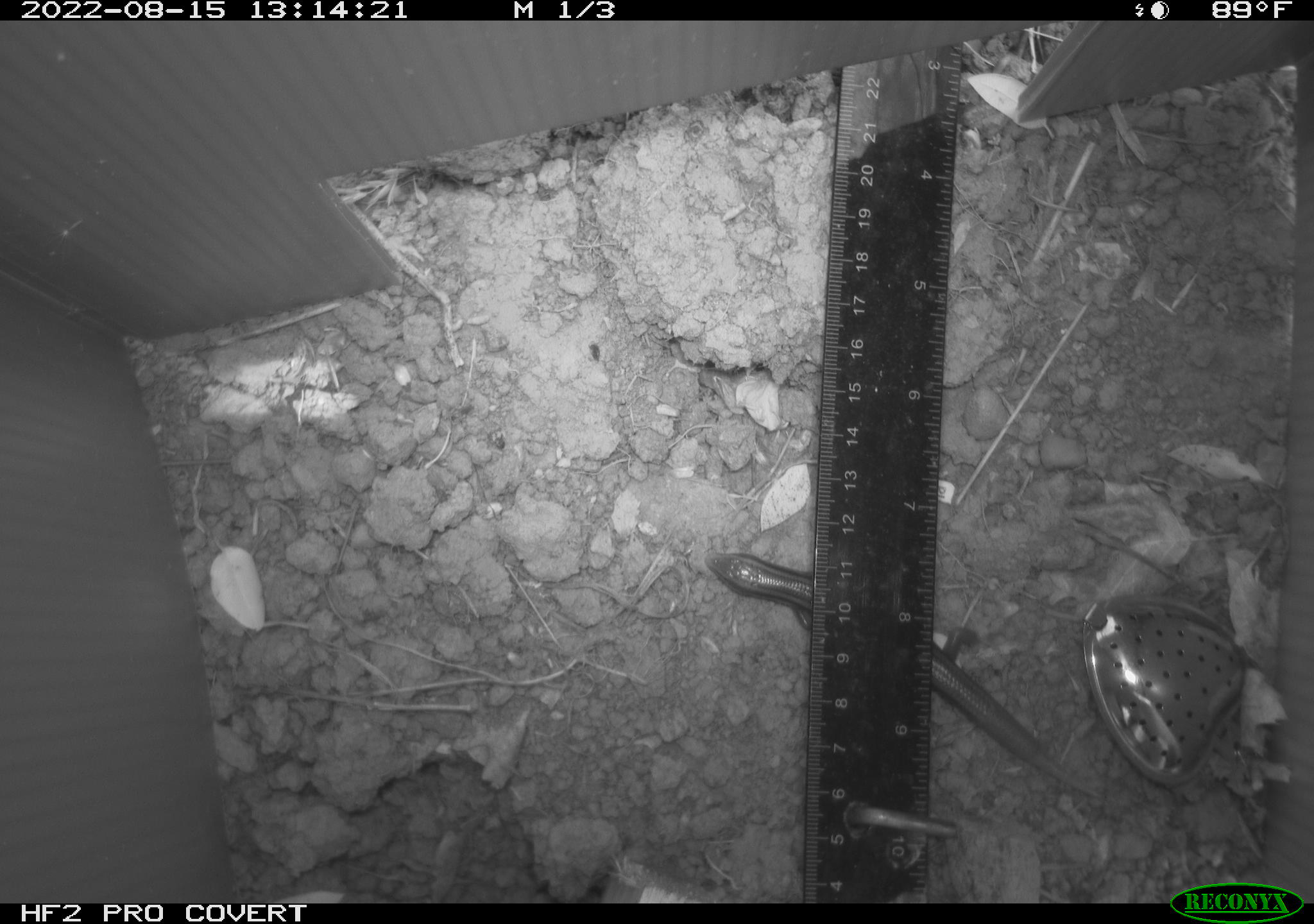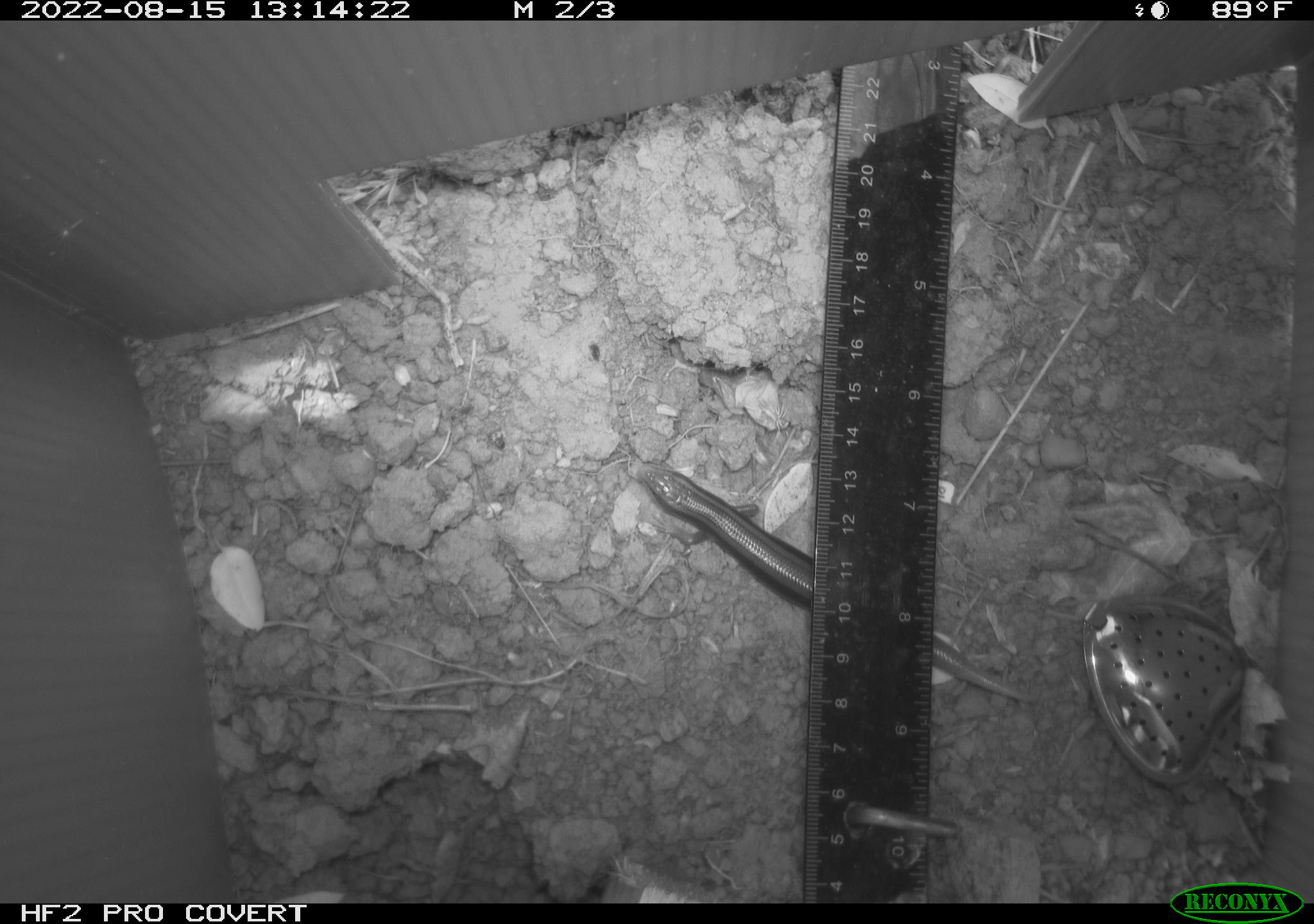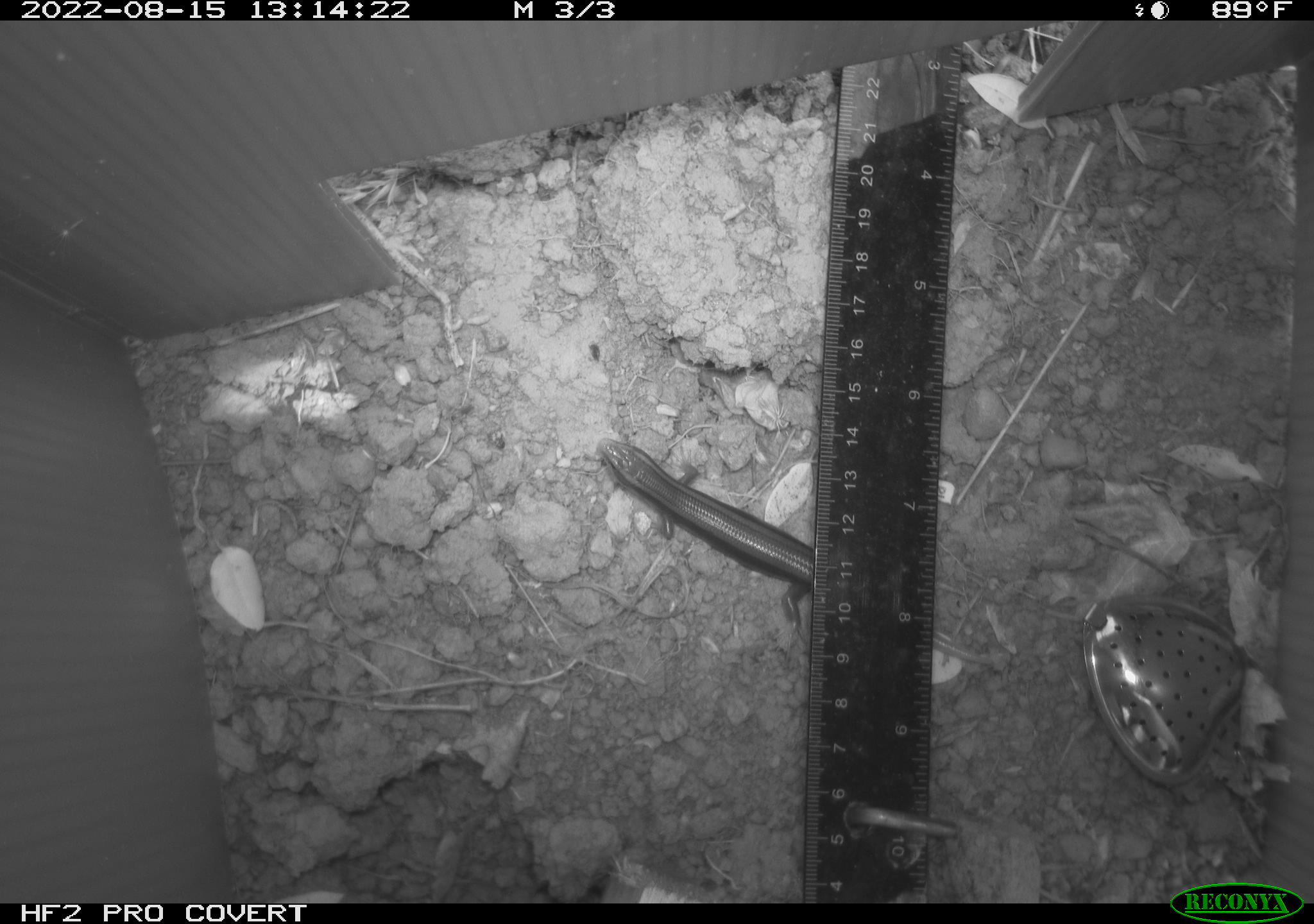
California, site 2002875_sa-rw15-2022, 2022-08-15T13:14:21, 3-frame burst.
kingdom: Animalia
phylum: Chordata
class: Reptilia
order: Squamata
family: Scincidae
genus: Plestiodon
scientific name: Plestiodon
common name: blue-tailed skinks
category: plestiodon species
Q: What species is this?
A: Plestiodon species (blue-tailed skinks) (Plestiodon).